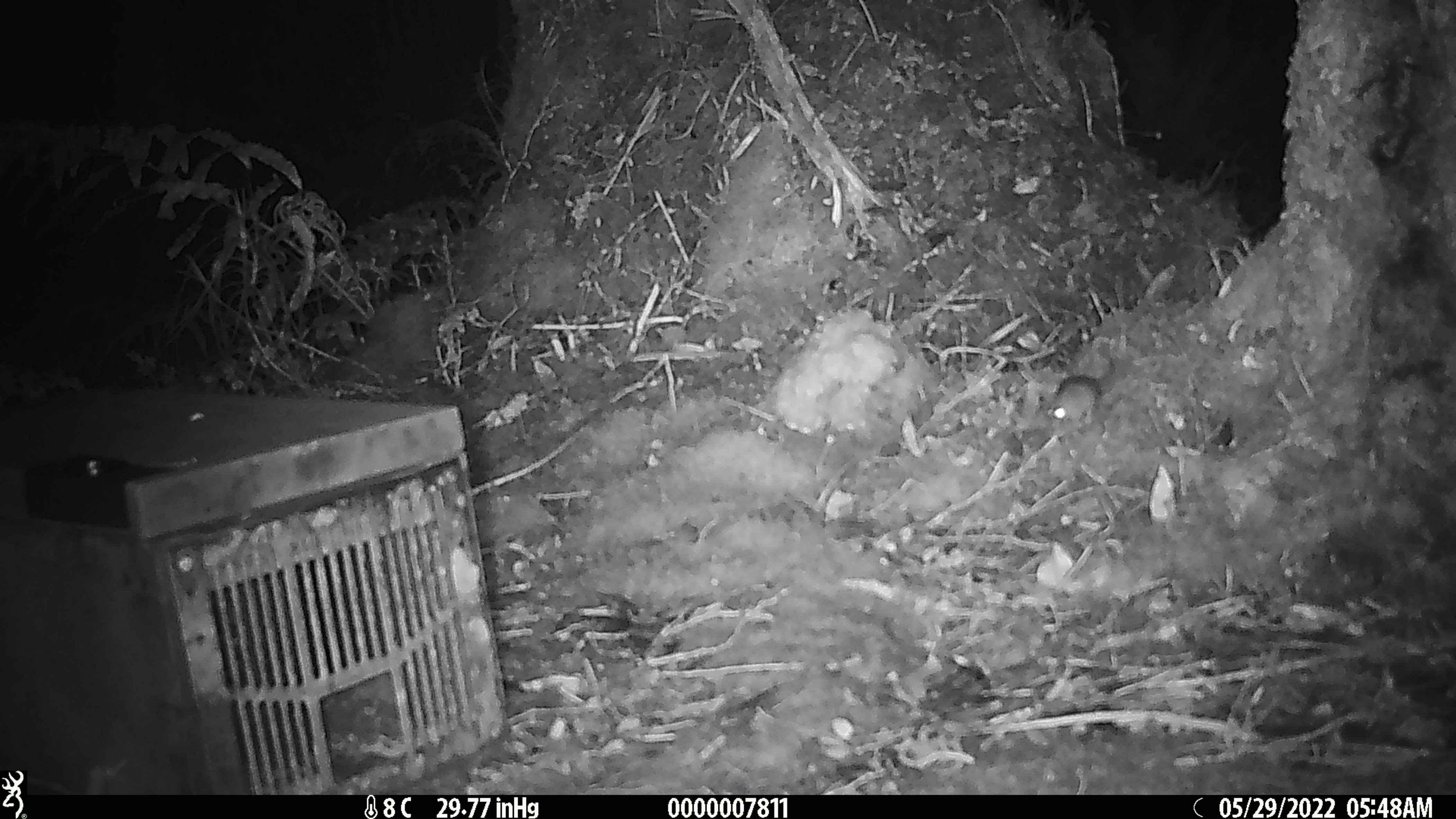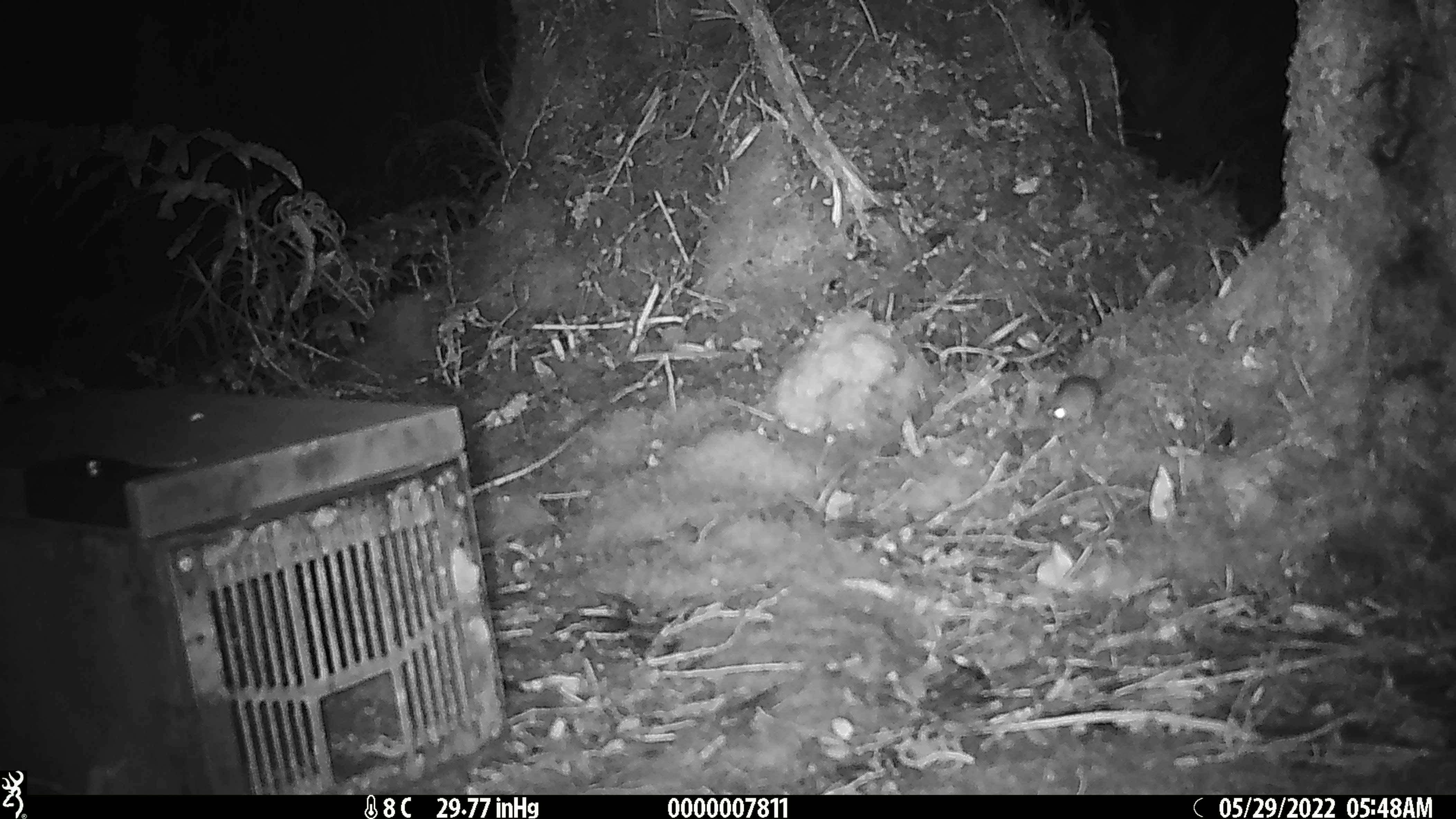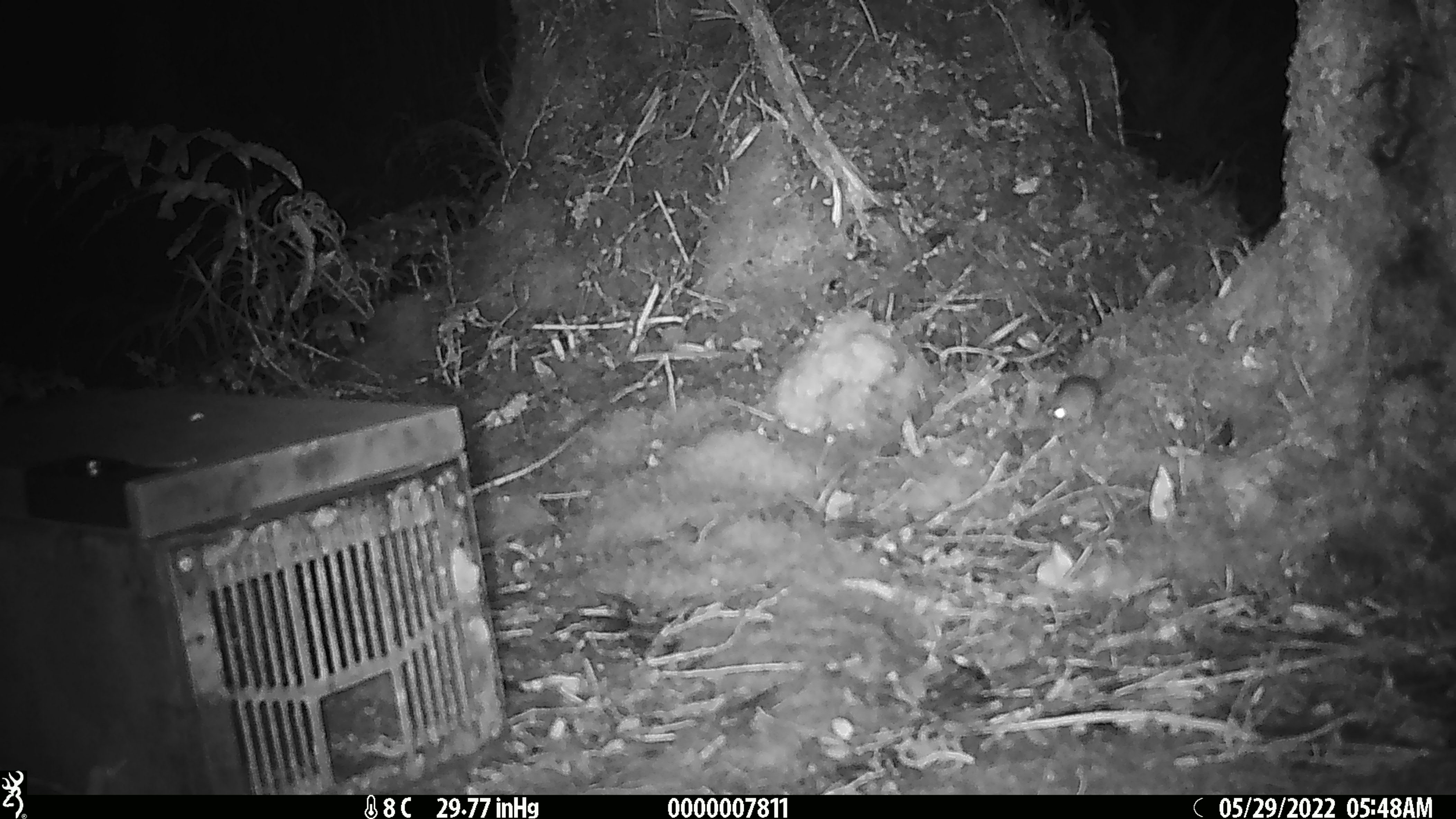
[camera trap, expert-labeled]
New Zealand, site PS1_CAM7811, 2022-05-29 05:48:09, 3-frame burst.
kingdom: Animalia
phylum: Chordata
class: Mammalia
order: Rodentia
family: Muridae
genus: Mus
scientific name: Mus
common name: mouse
Mouse (Mus).